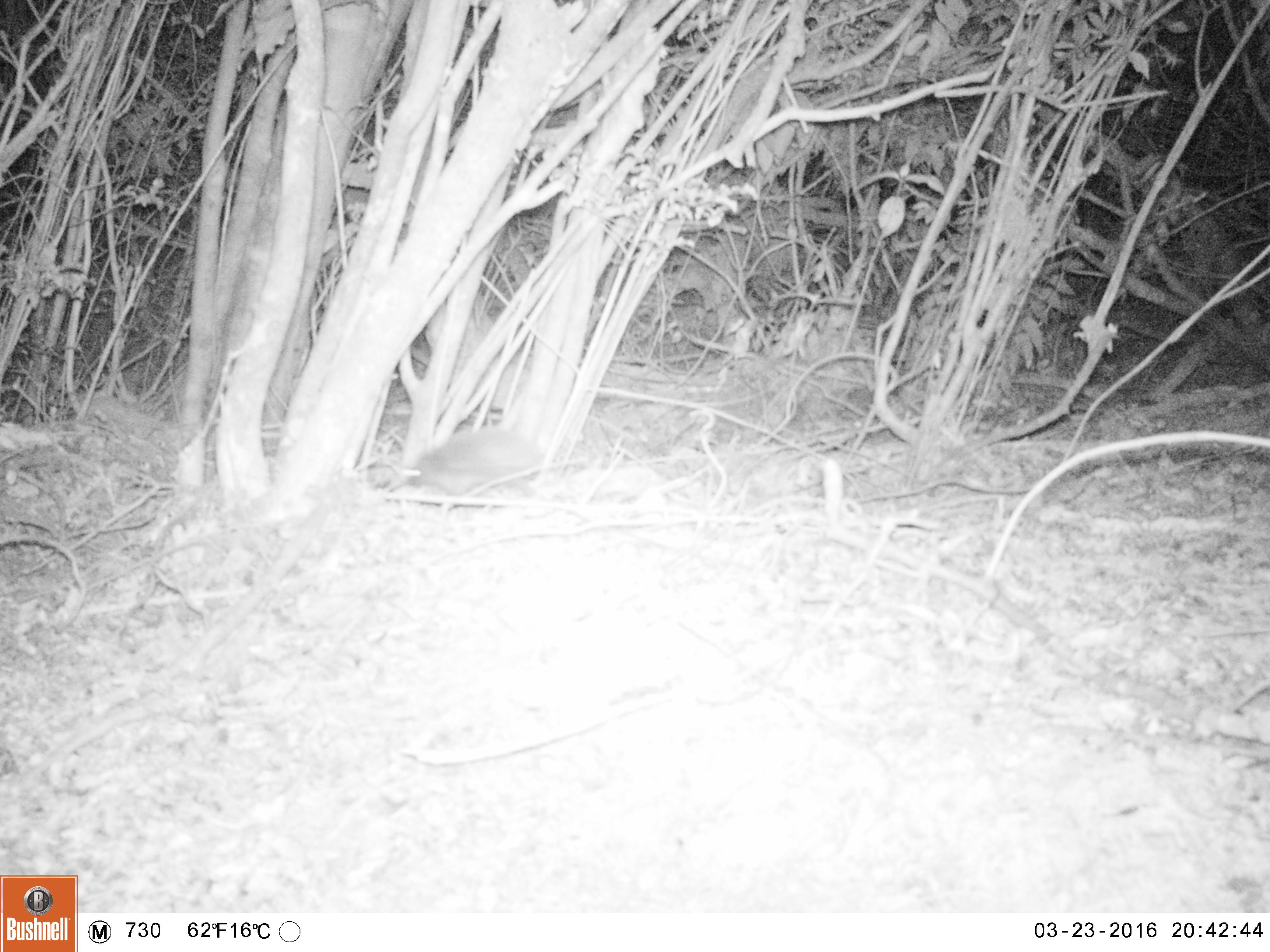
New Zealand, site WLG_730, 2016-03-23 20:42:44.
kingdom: Animalia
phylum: Chordata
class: Mammalia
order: Eulipotyphla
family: Erinaceidae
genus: Erinaceus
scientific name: Erinaceus europaeus europaeus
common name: european hedgehog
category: hedgehog